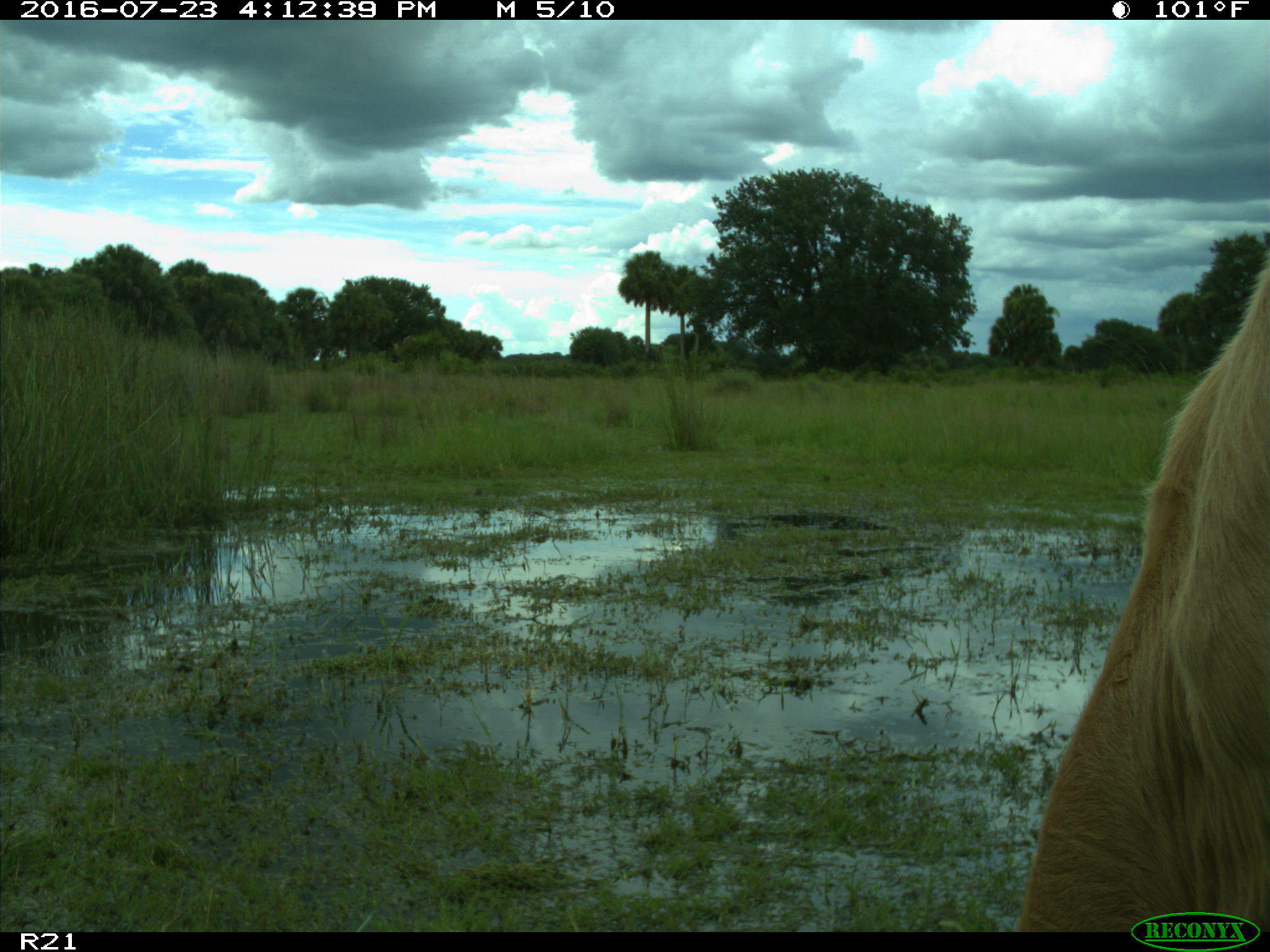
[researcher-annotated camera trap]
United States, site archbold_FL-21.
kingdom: Animalia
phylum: Chordata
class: Mammalia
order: Artiodactyla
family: Bovidae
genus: Bos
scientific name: Bos taurus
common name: domestic cow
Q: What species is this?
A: Bos taurus (domestic cow).